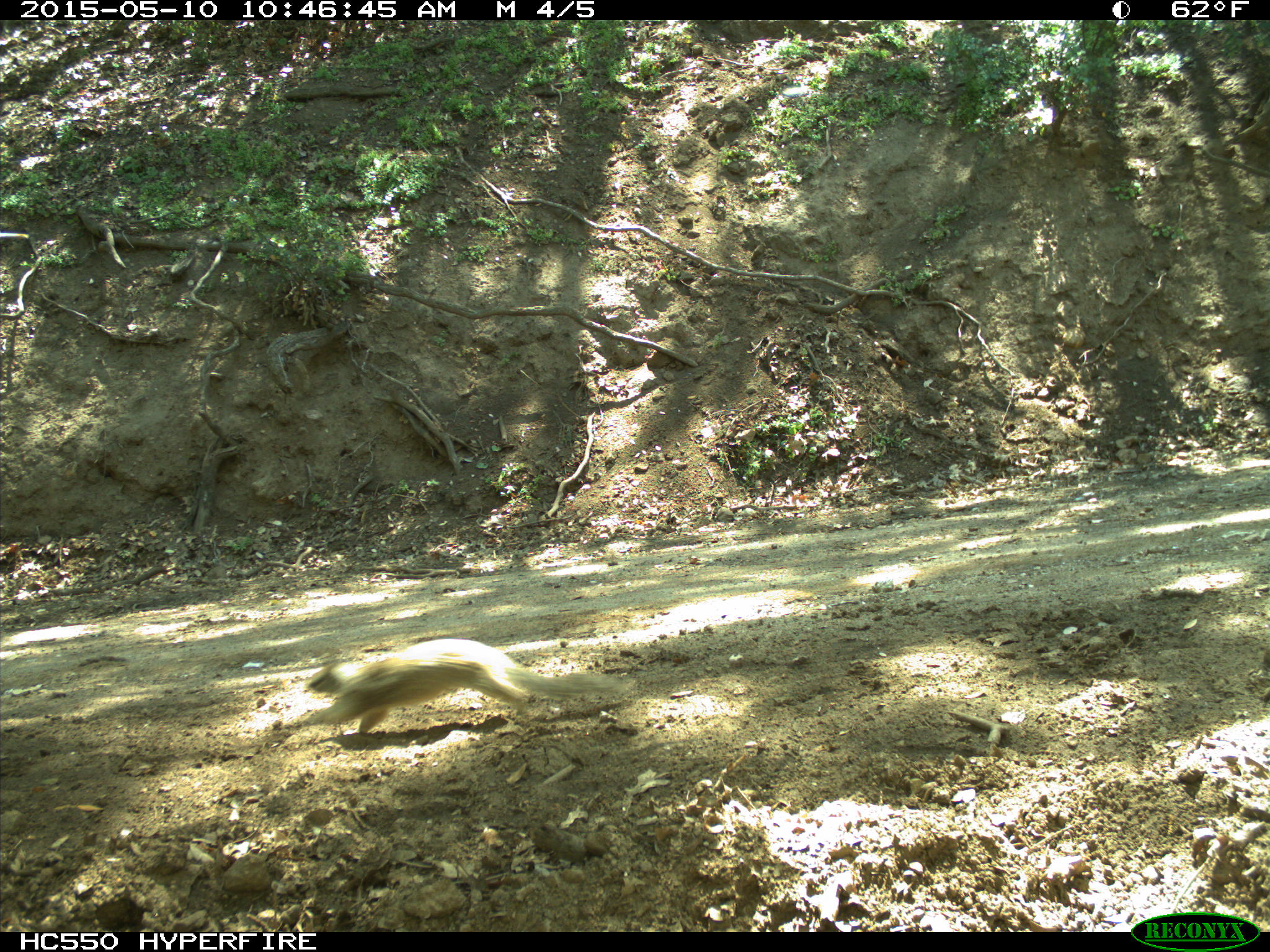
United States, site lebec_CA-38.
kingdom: Animalia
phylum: Chordata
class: Mammalia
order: Rodentia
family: Sciuridae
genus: Otospermophilus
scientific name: Otospermophilus beecheyi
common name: california ground squirrel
Otospermophilus beecheyi (california ground squirrel).